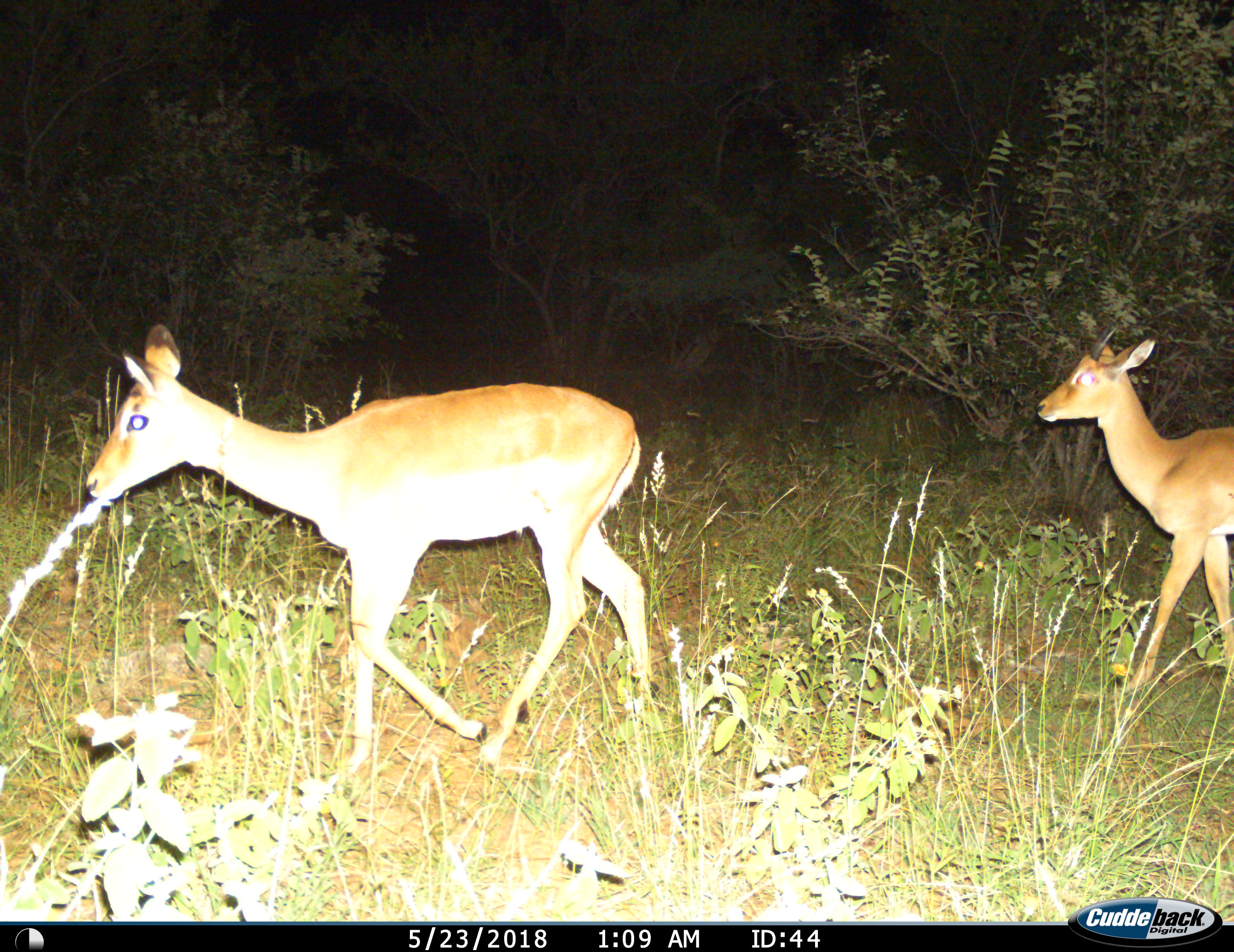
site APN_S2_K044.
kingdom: Animalia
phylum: Chordata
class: Mammalia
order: Artiodactyla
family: Bovidae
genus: Aepyceros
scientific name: Aepyceros melampus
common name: impala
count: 2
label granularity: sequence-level